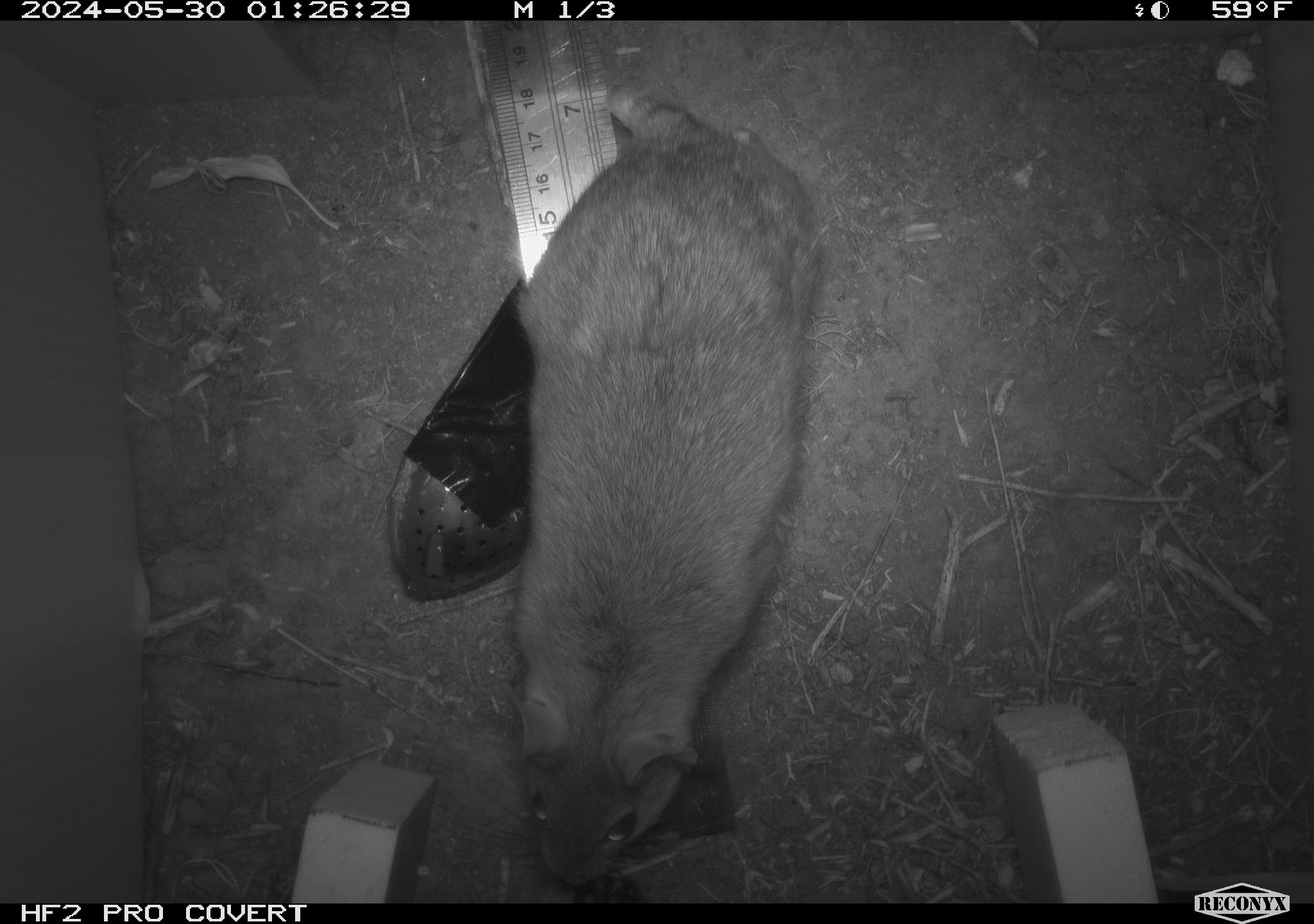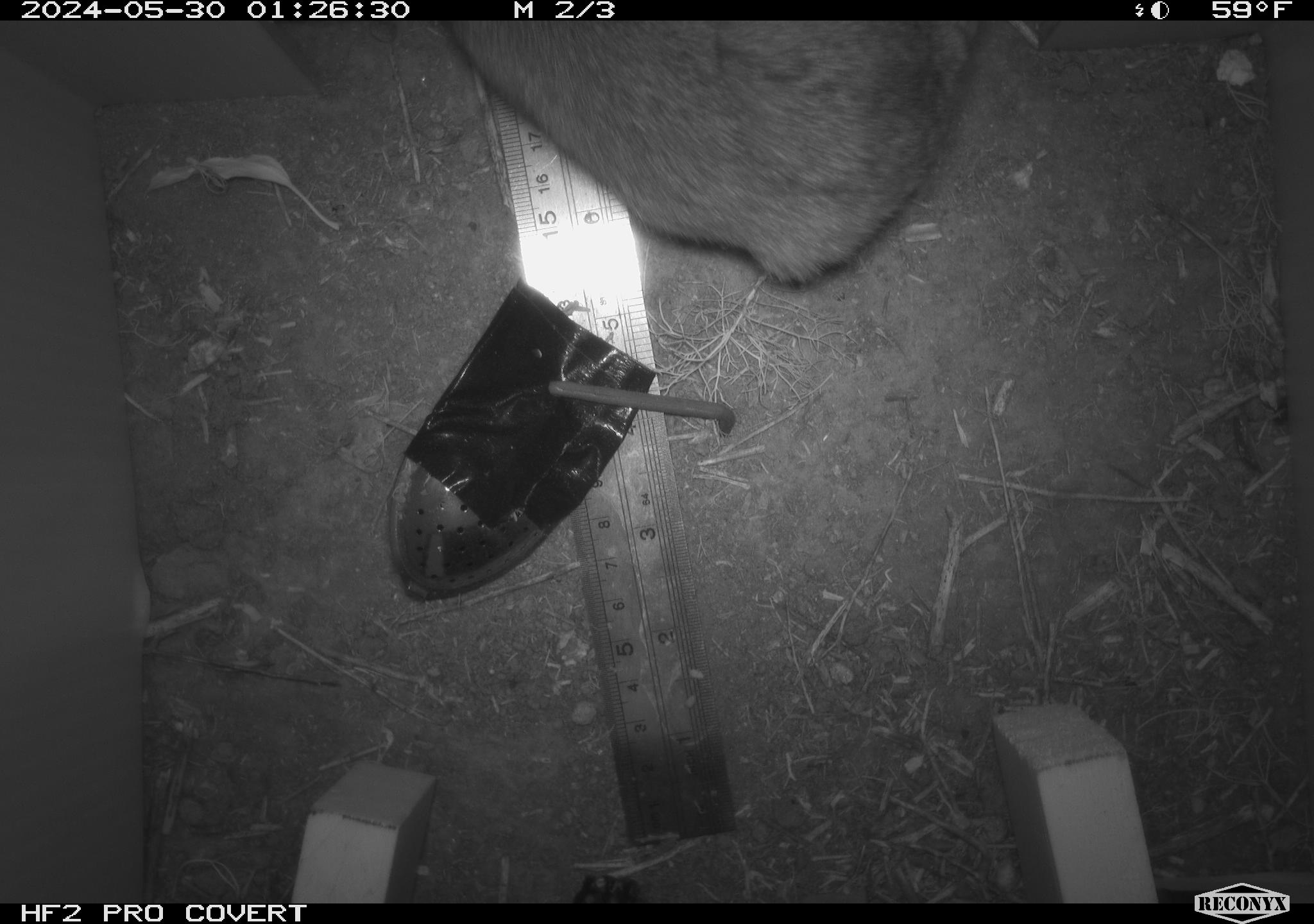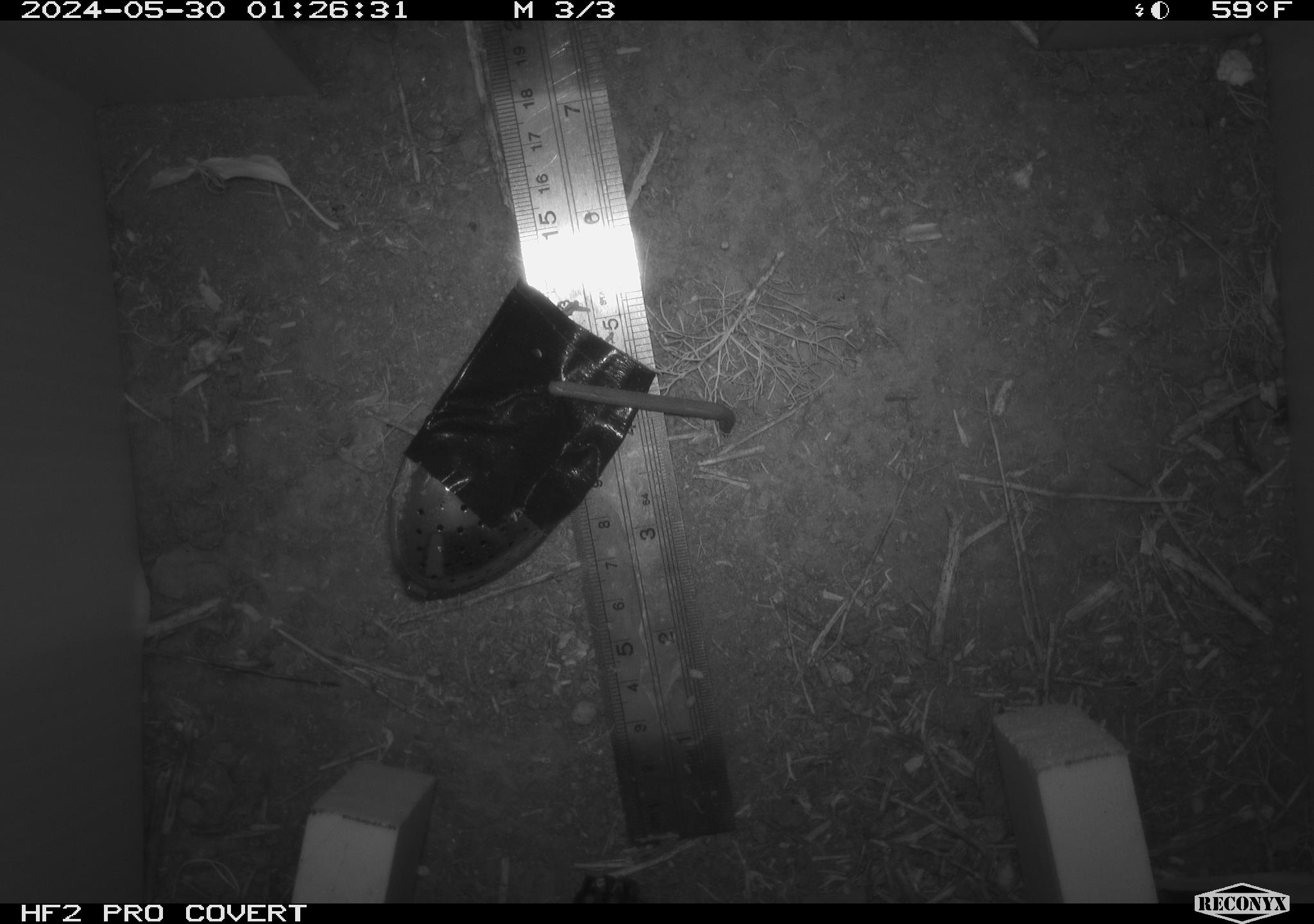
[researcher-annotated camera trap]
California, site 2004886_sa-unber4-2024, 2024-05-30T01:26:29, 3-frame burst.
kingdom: Animalia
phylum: Chordata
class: Mammalia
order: Rodentia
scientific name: Rodentia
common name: woodrat or rat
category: woodrat or rat species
Woodrat or rat species (woodrat or rat) (Rodentia).